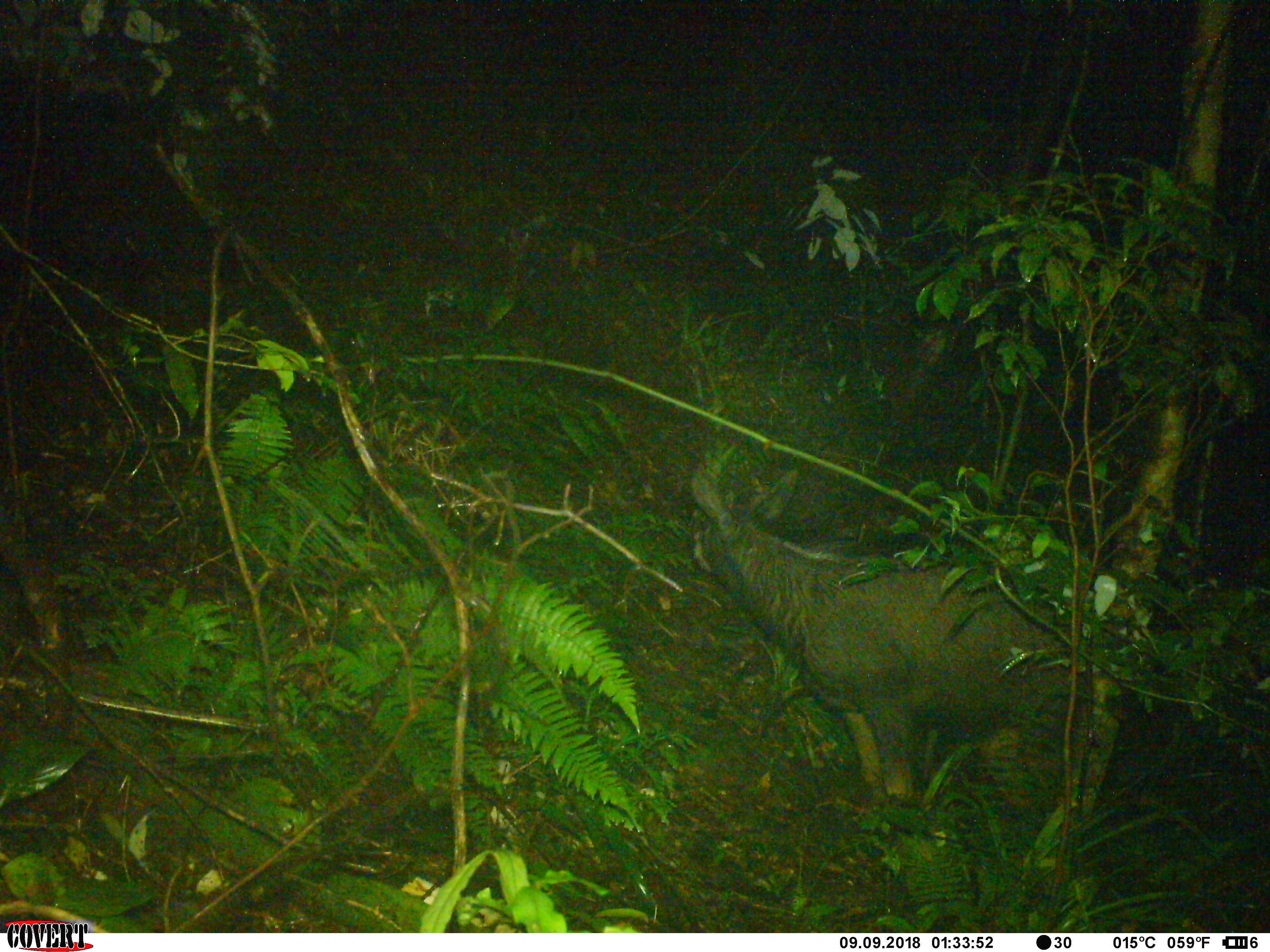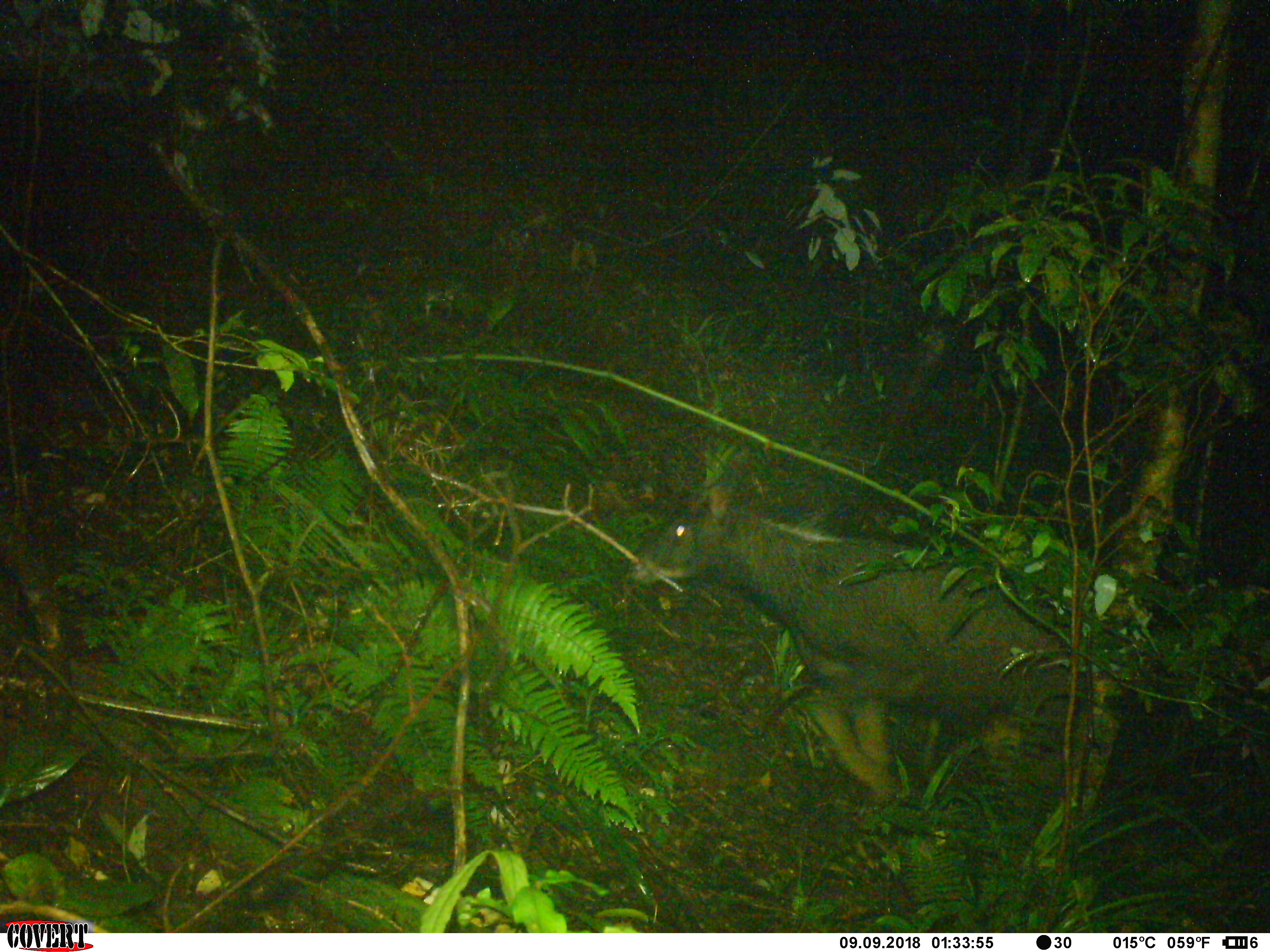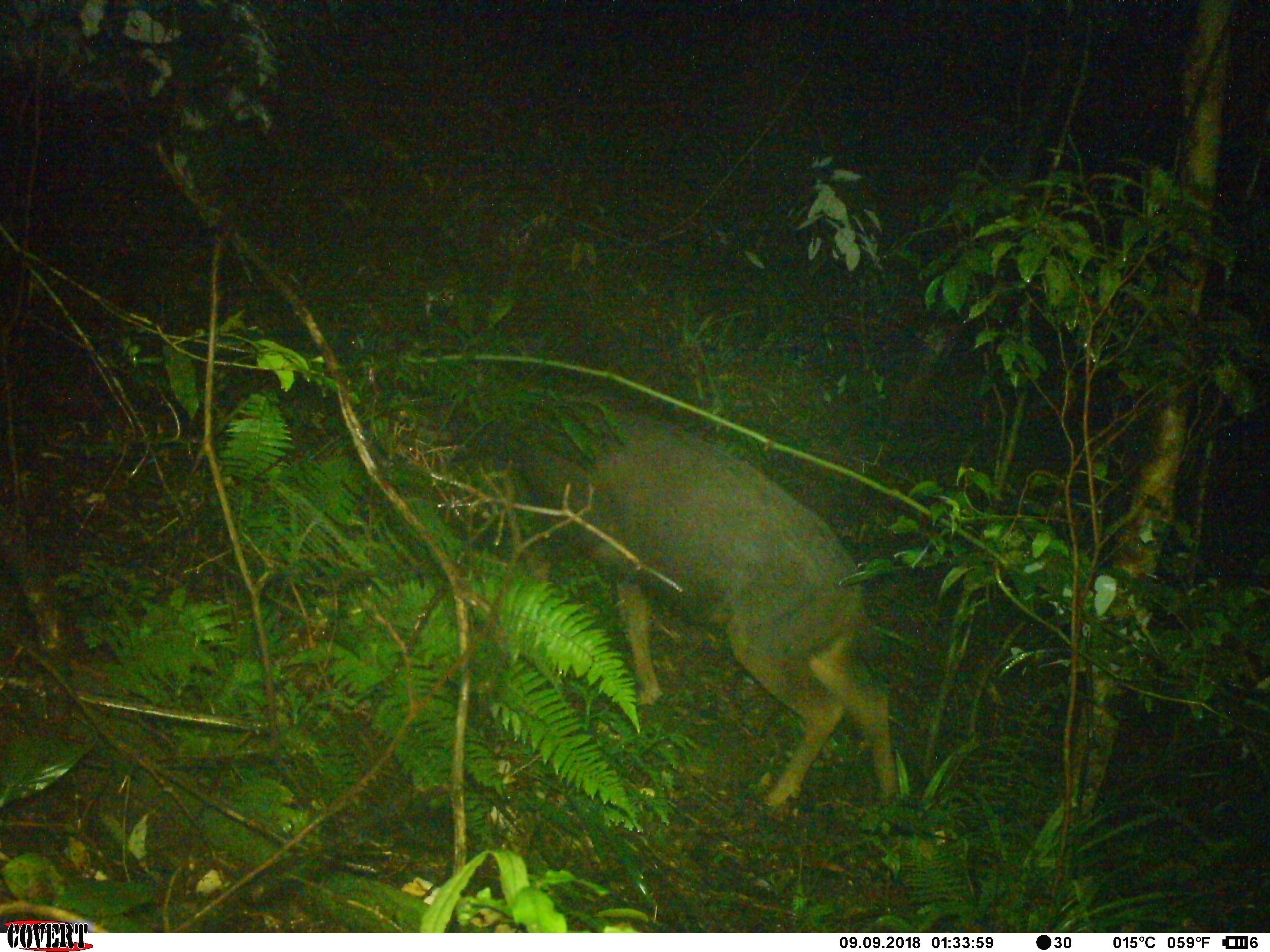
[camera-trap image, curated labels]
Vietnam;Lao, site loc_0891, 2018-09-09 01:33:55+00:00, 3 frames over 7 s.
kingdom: Animalia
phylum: Chordata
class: Mammalia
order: Artiodactyla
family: Bovidae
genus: Capricornis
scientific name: Capricornis sumatraensis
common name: chinese serow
Chinese serow (Capricornis sumatraensis). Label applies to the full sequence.